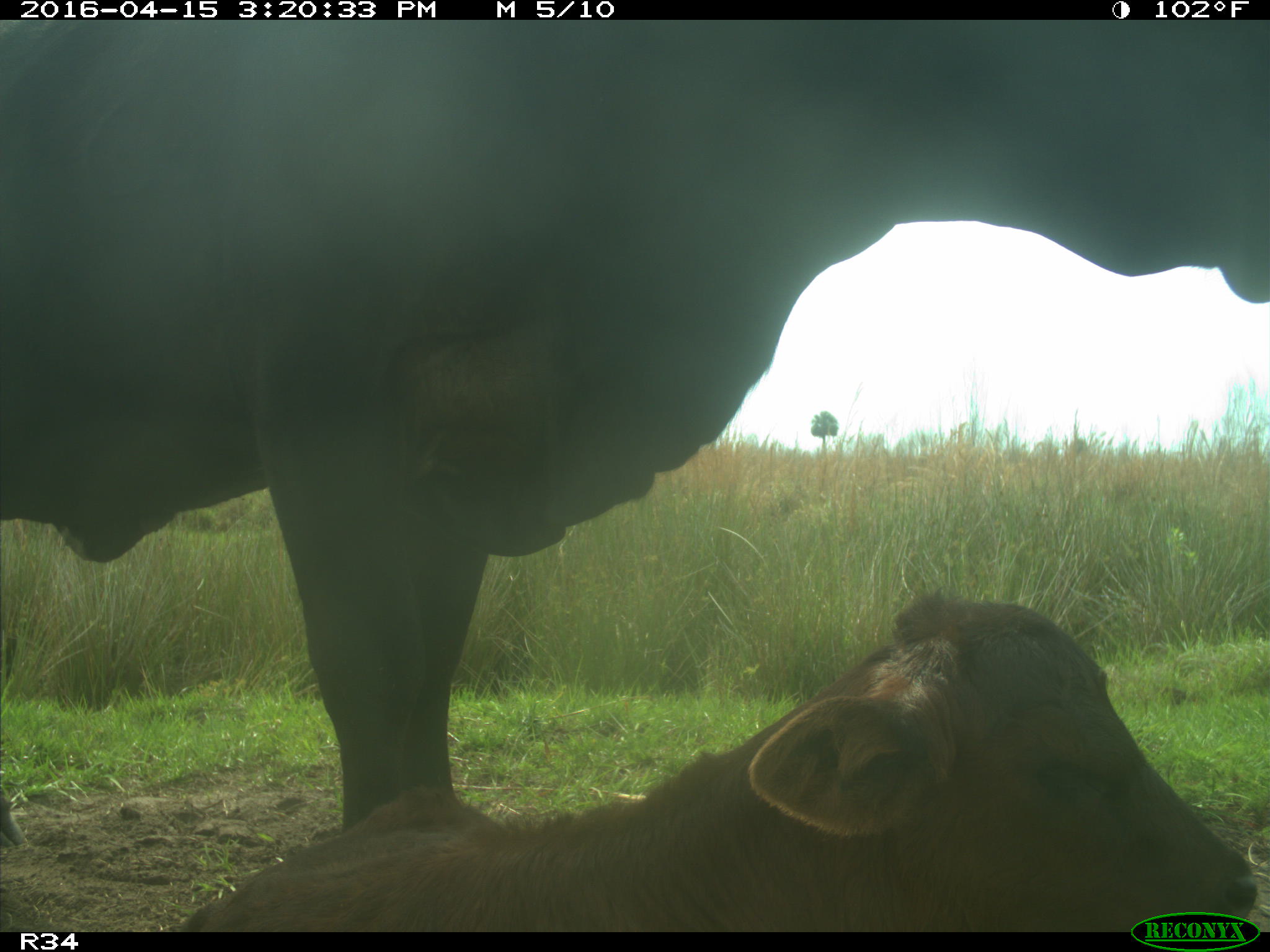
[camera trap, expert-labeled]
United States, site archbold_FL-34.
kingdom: Animalia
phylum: Chordata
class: Mammalia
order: Artiodactyla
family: Bovidae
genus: Bos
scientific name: Bos taurus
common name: domestic cow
Bos taurus (domestic cow).